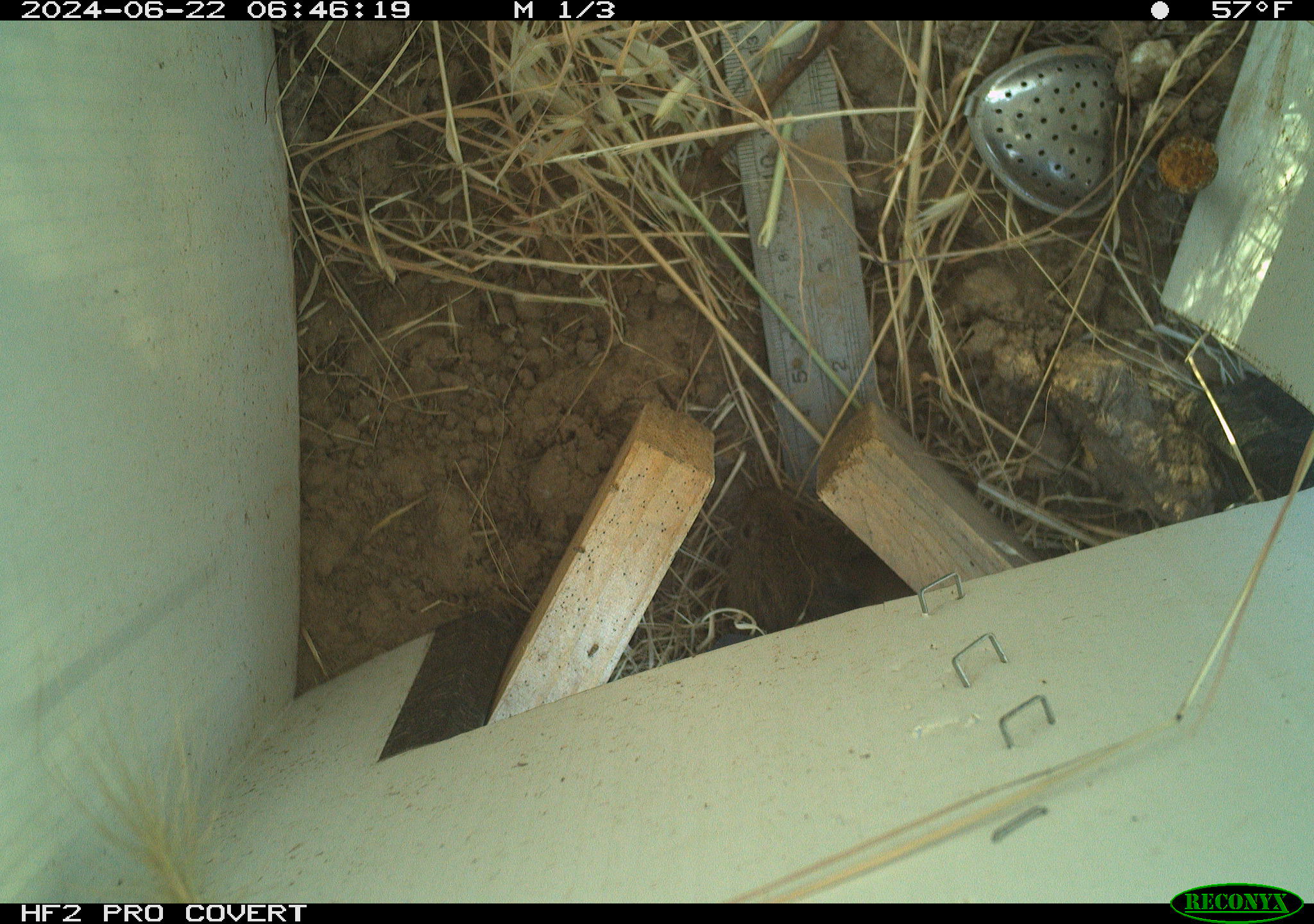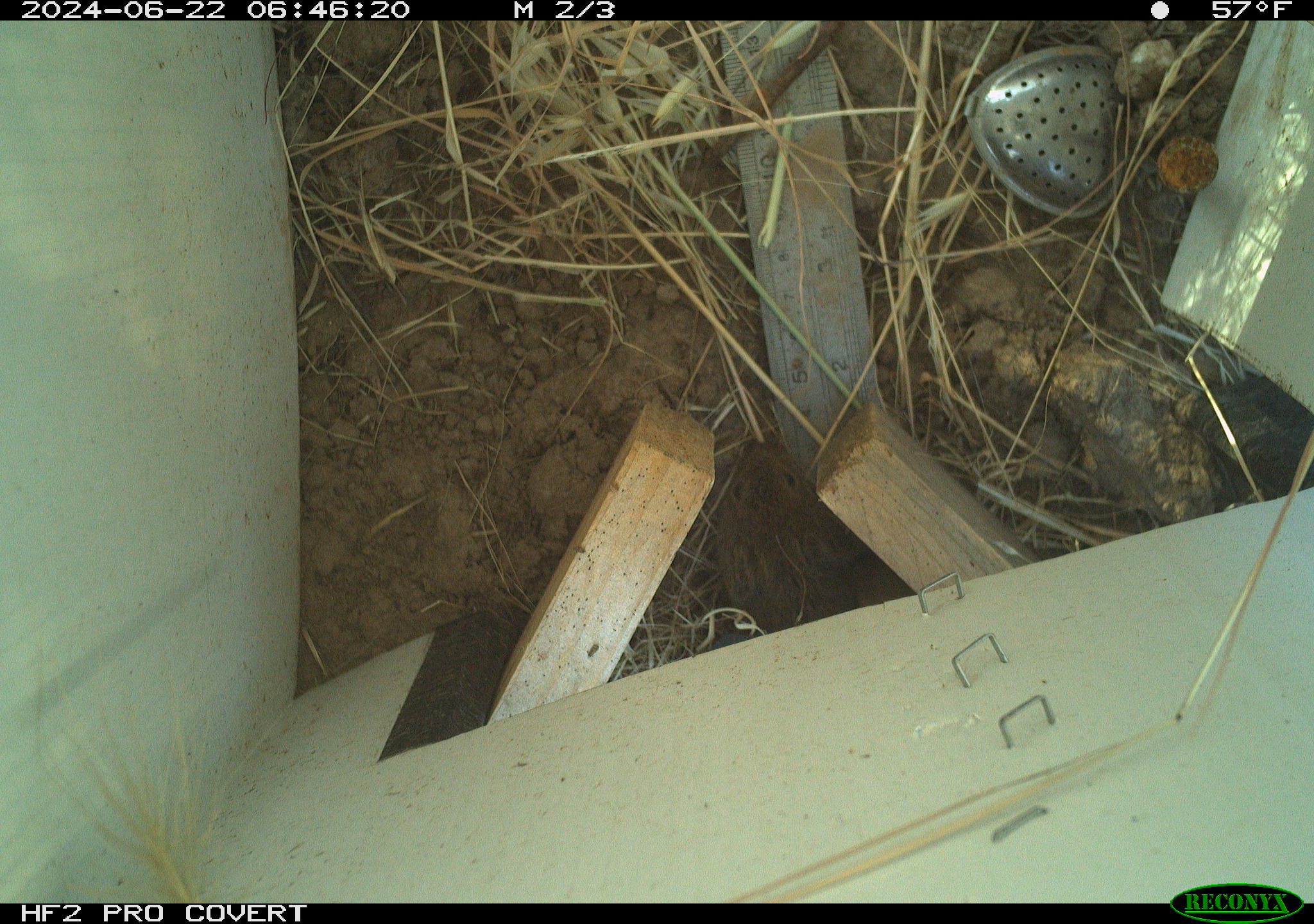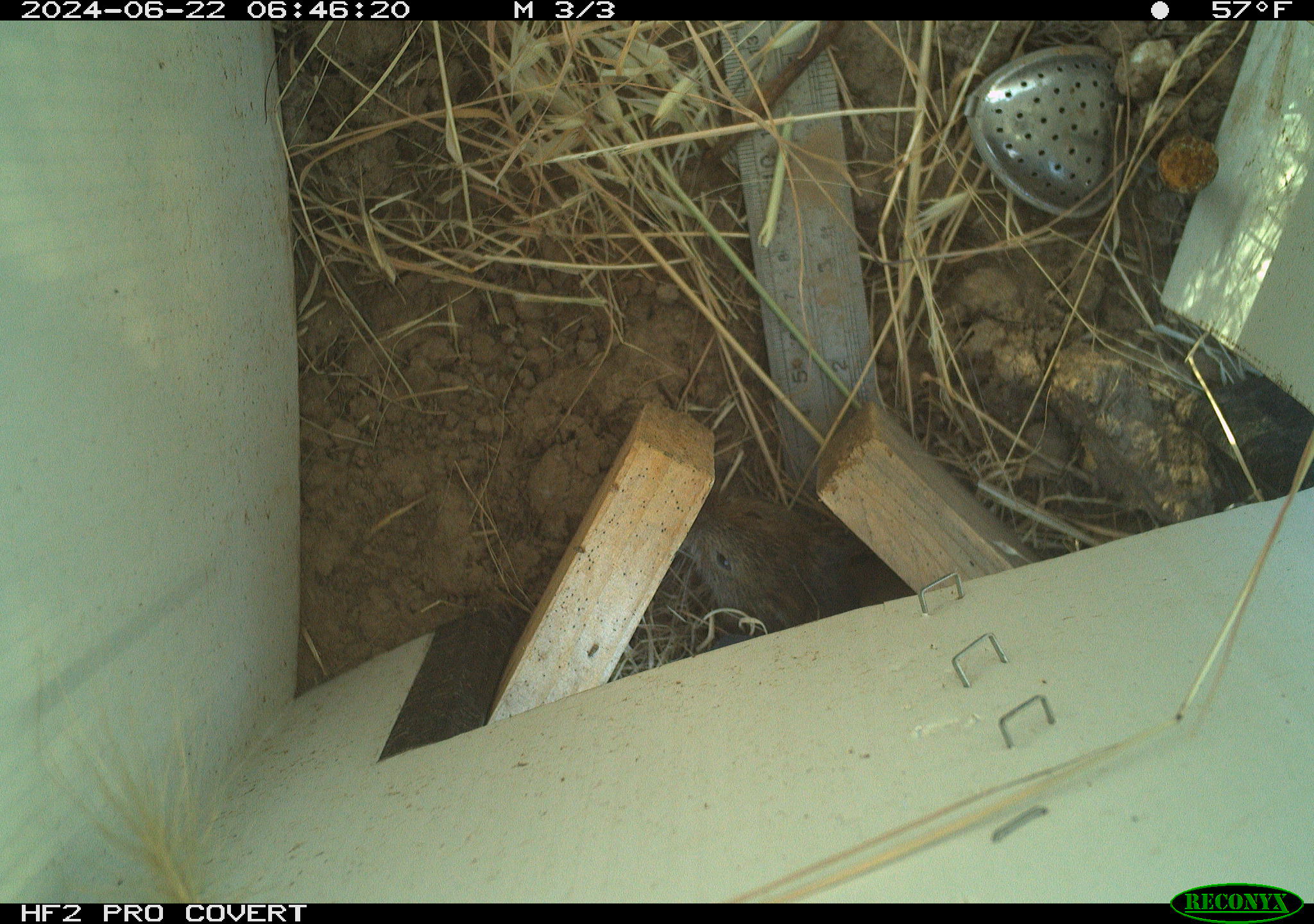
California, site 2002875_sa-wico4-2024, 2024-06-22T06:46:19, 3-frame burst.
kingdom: Animalia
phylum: Chordata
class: Mammalia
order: Rodentia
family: Cricetidae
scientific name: Arvicolinae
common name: voles, lemmings, and muskrats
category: arvicolinae subfamily